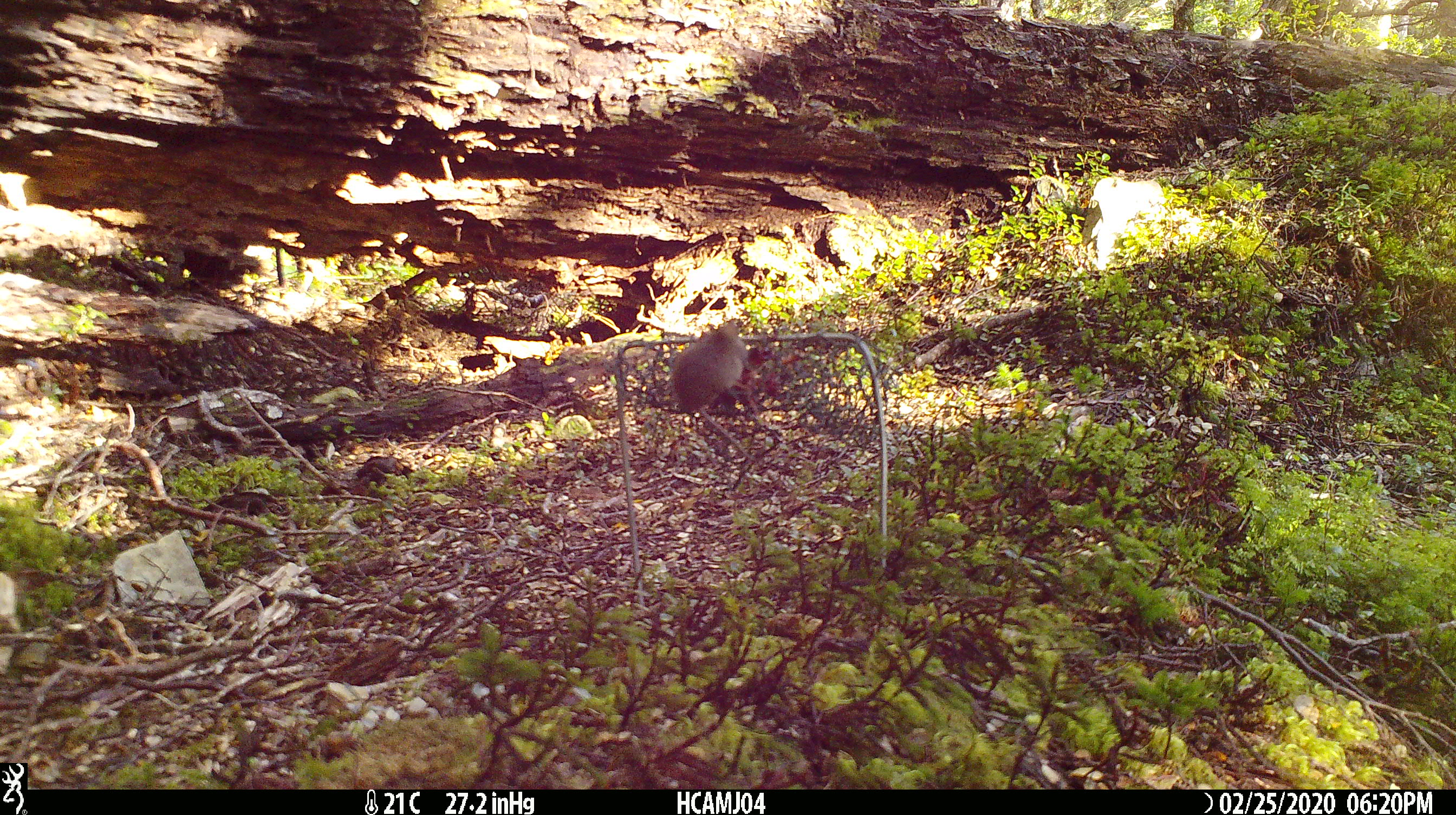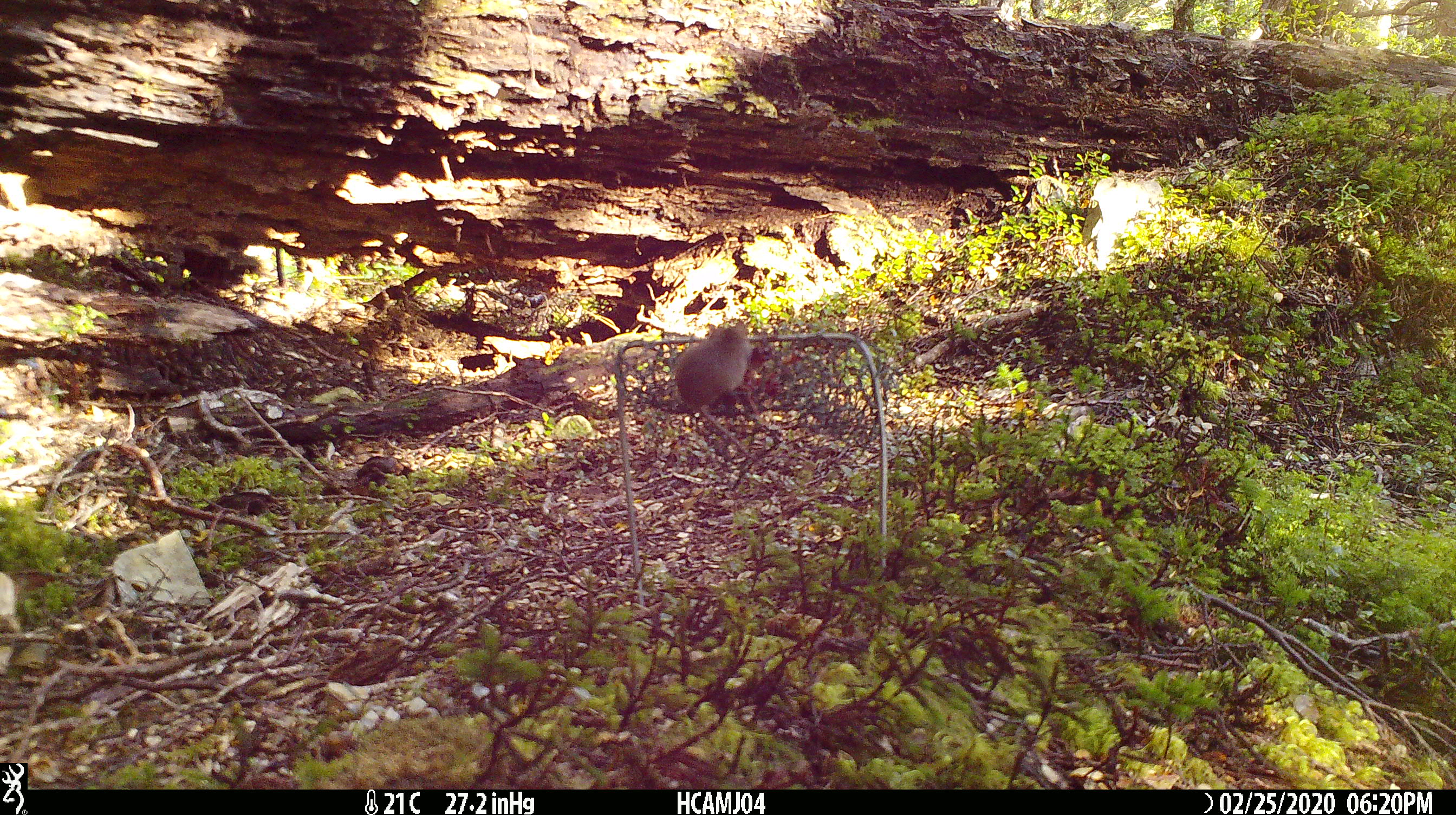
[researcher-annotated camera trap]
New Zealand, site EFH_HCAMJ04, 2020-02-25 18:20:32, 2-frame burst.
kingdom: Animalia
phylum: Chordata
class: Mammalia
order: Rodentia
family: Muridae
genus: Mus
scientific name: Mus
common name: mouse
Mouse (Mus).